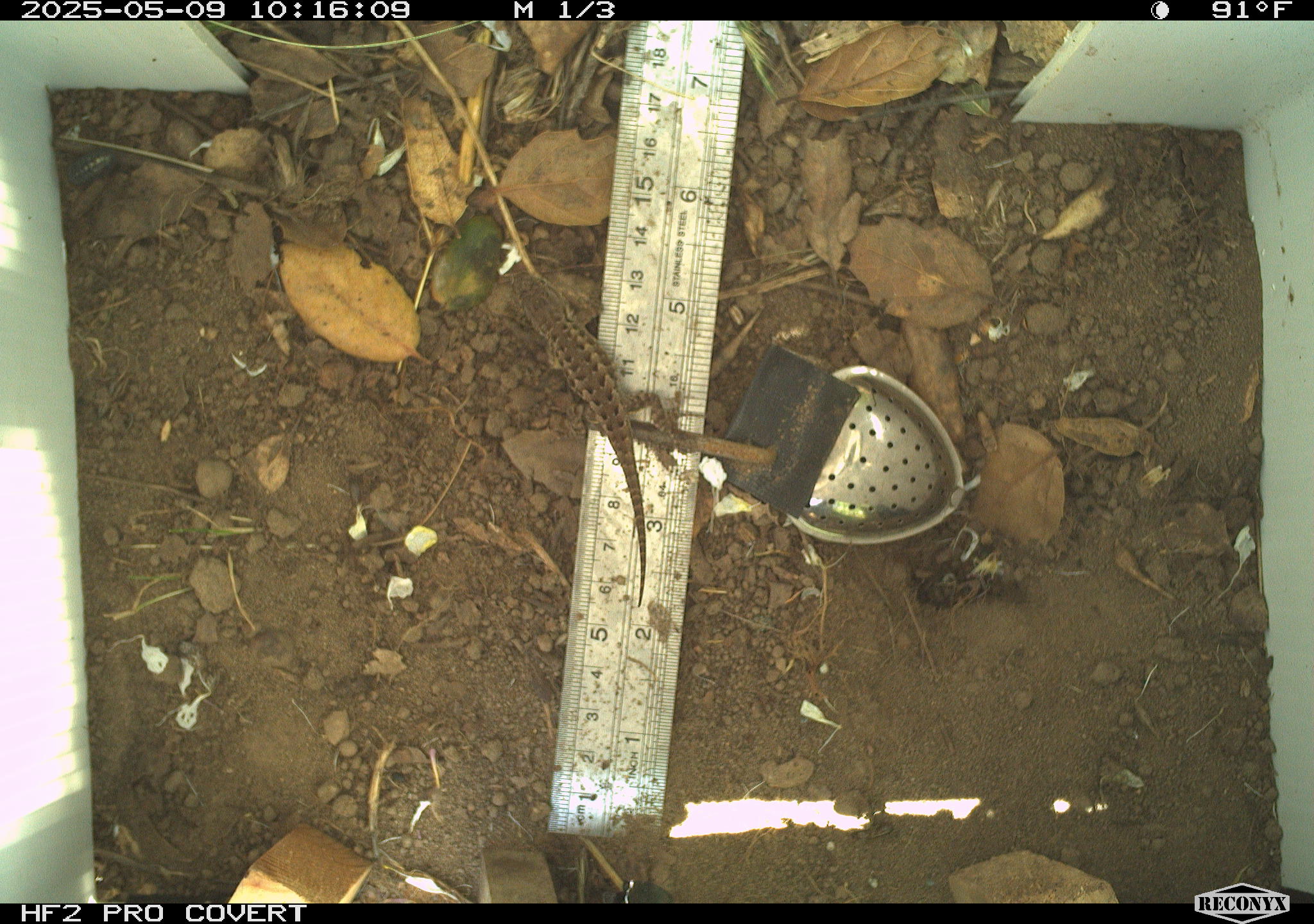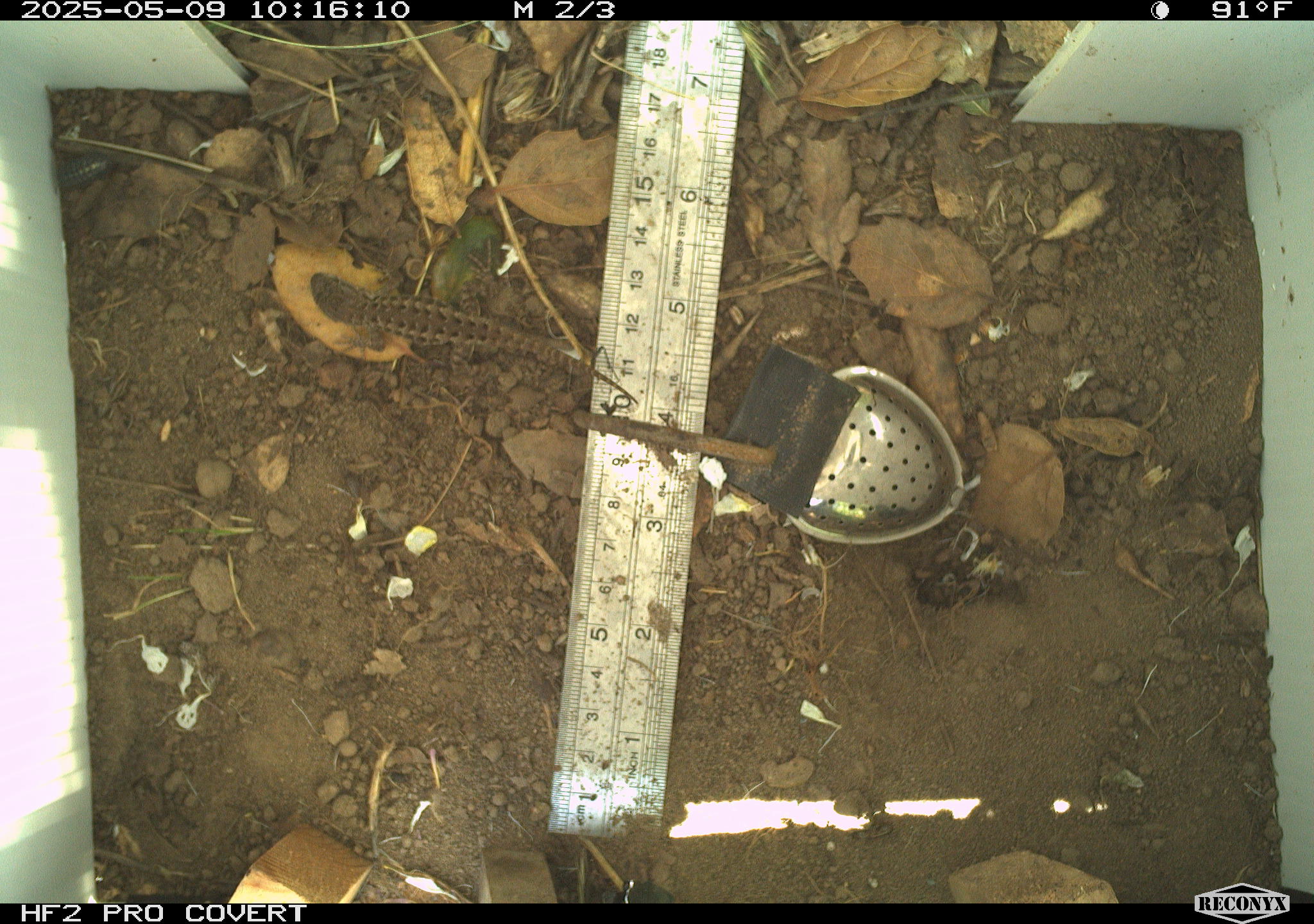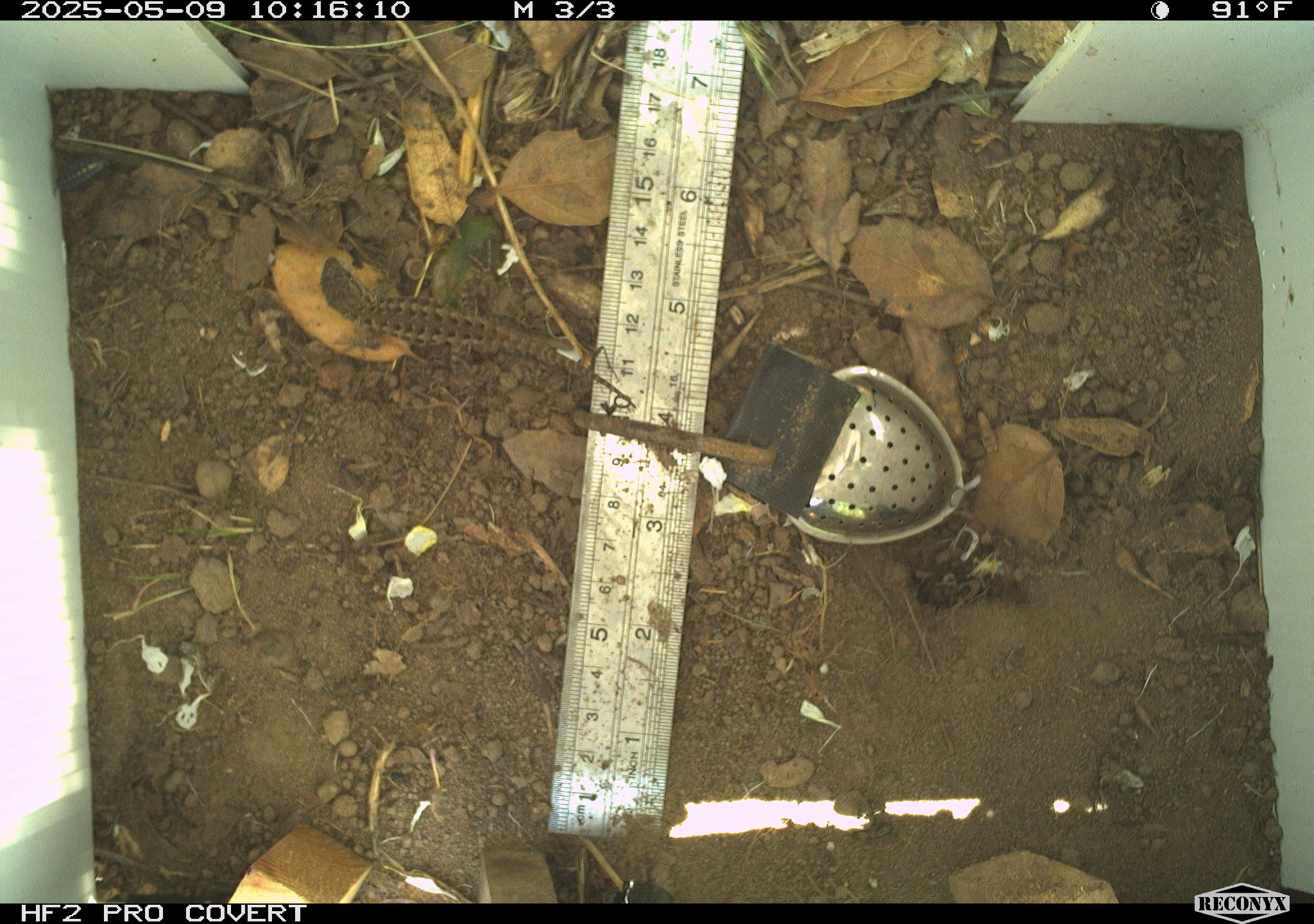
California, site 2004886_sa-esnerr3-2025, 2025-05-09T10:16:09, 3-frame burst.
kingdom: Animalia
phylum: Chordata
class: Reptilia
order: Squamata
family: Phrynosomatidae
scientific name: Phrynosomatidae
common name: north american spiny lizards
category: sceloporus/uta species